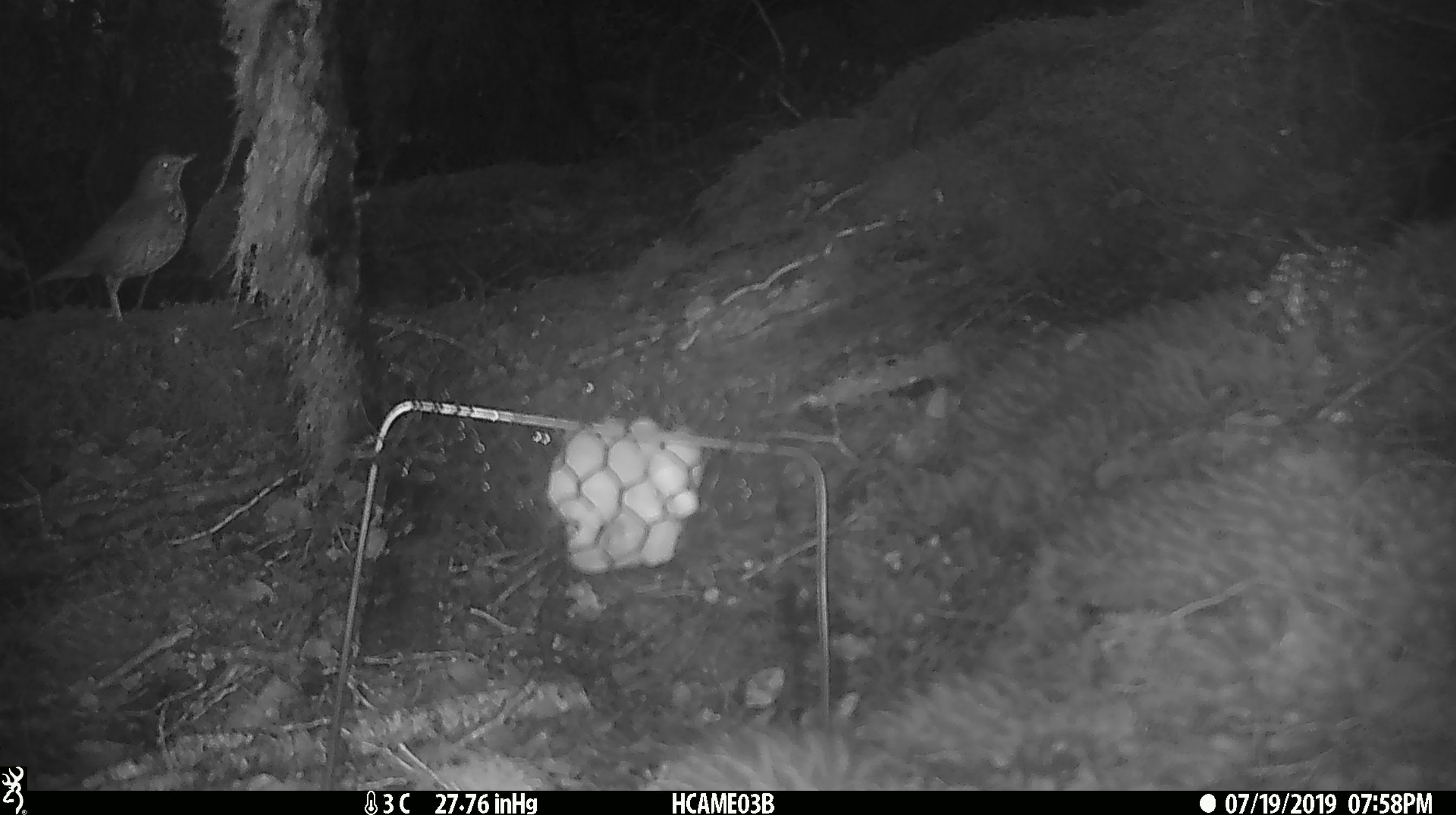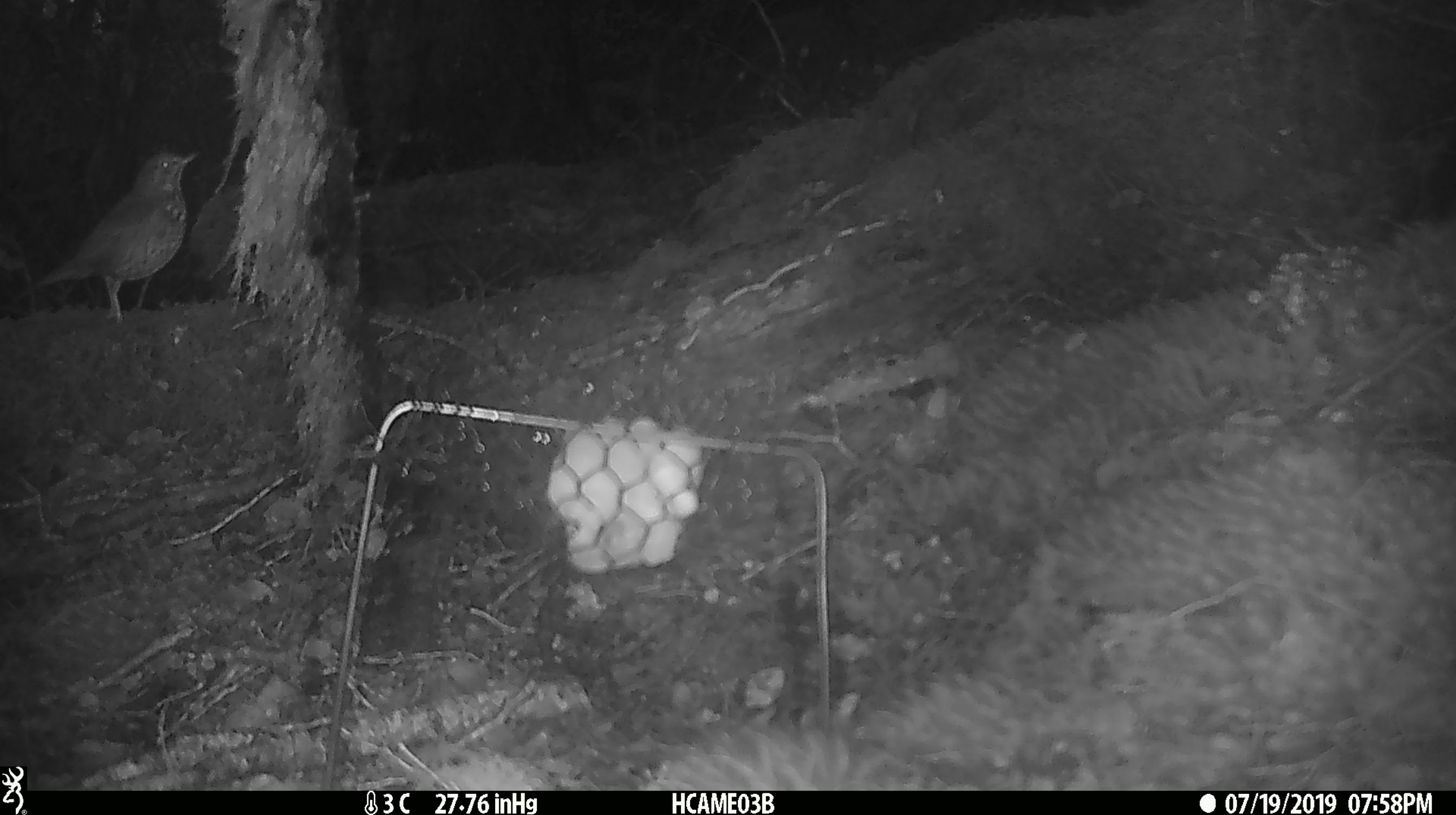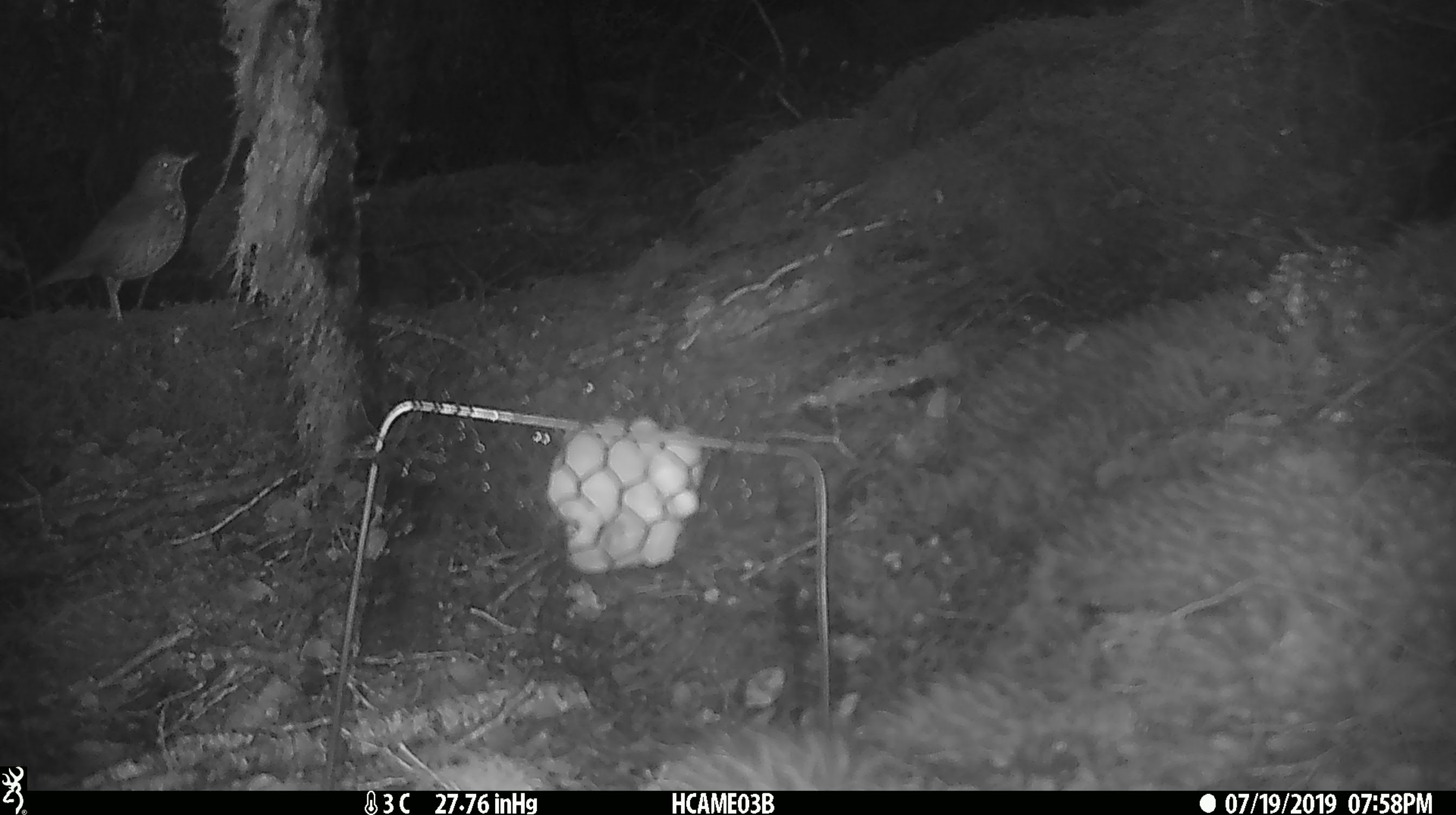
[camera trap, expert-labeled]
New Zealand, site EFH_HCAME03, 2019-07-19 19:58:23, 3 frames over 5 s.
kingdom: Animalia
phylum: Chordata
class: Aves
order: Passeriformes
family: Turdidae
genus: Turdus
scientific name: Turdus philomelos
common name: song thrush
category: thrush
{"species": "thrush (song thrush) (Turdus philomelos)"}